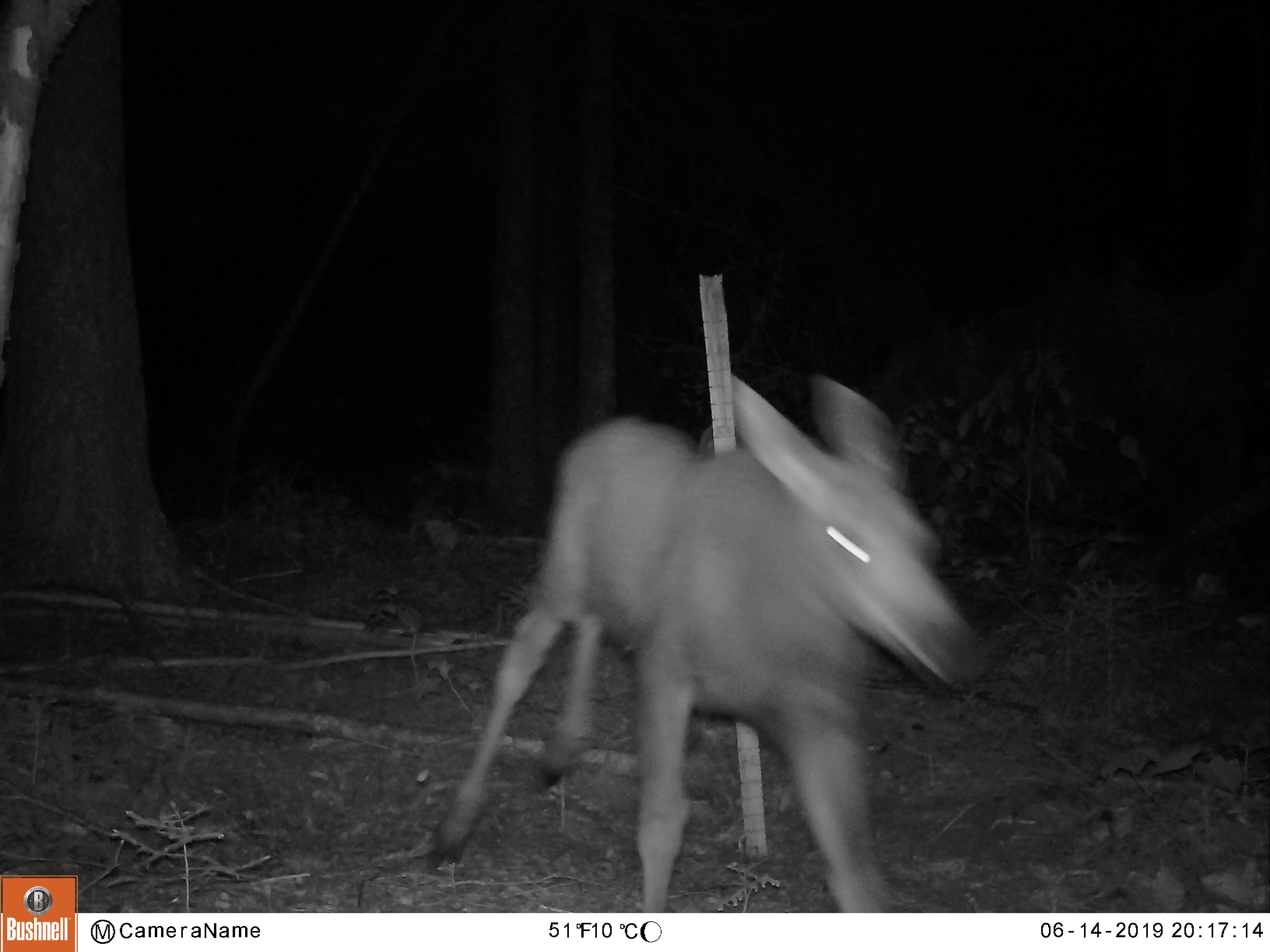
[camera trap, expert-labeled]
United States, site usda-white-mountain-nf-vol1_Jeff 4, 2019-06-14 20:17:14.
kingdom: Animalia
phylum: Chordata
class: Mammalia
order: Artiodactyla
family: Cervidae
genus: Alces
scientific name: Alces alces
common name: moose